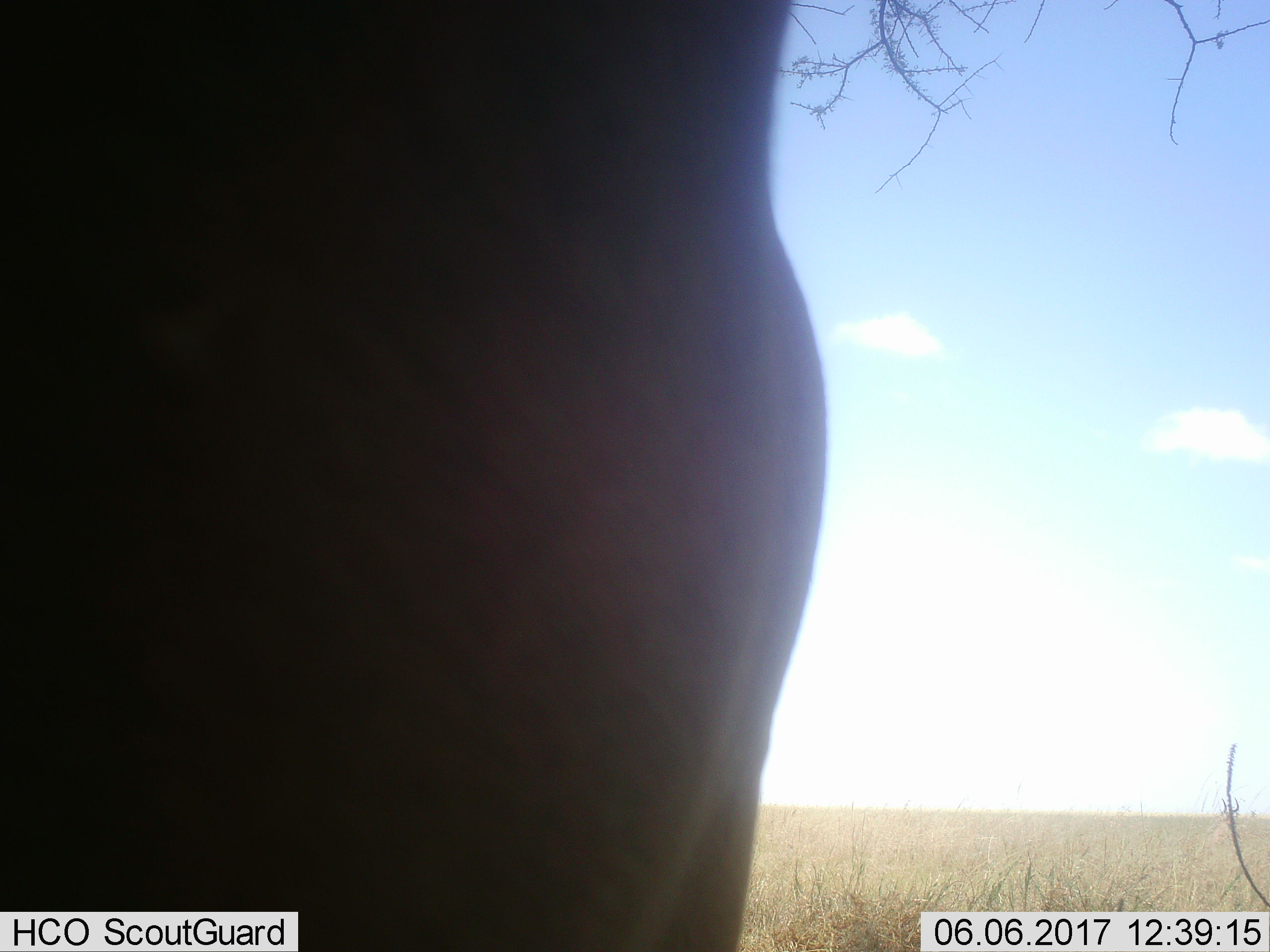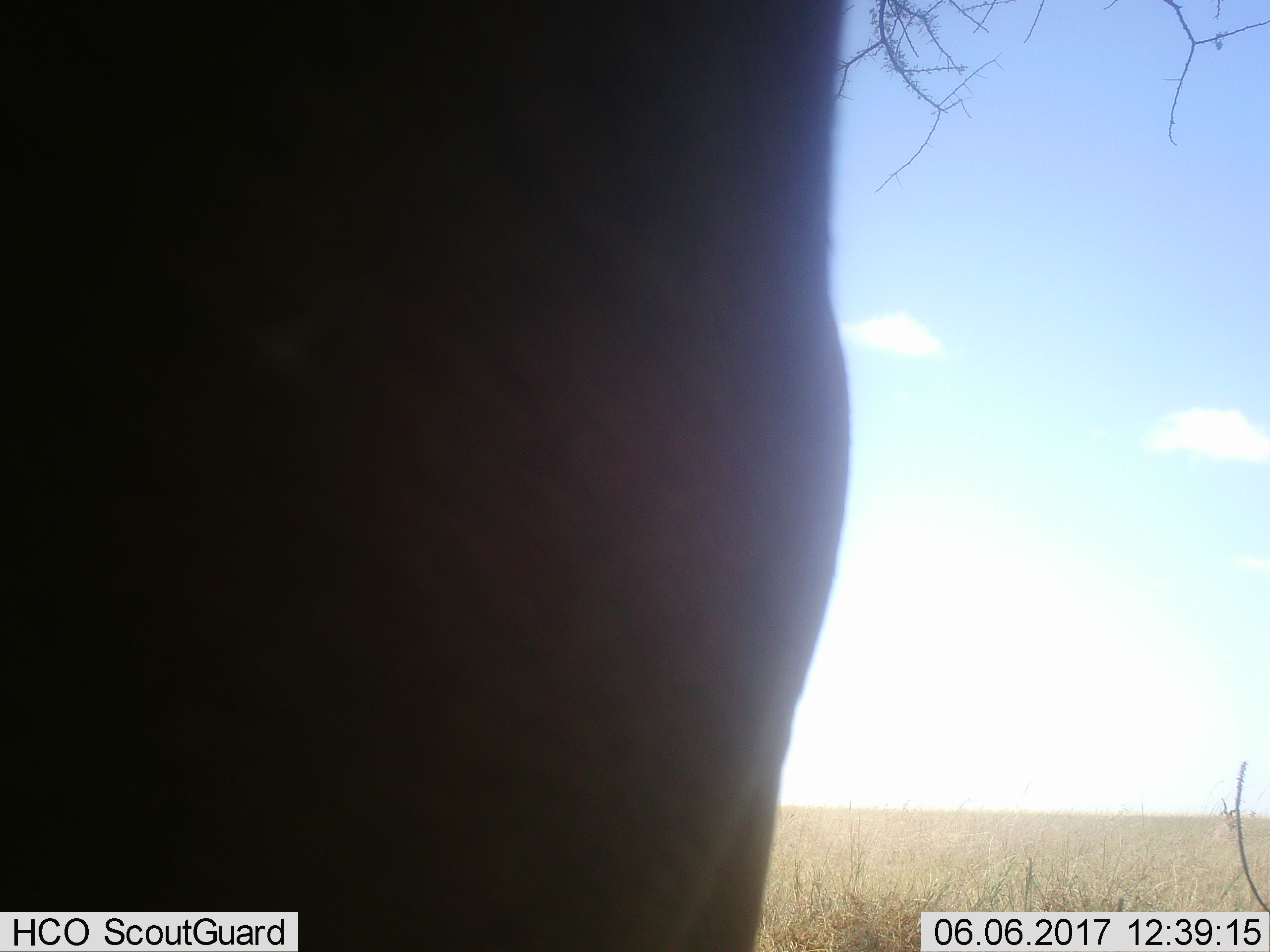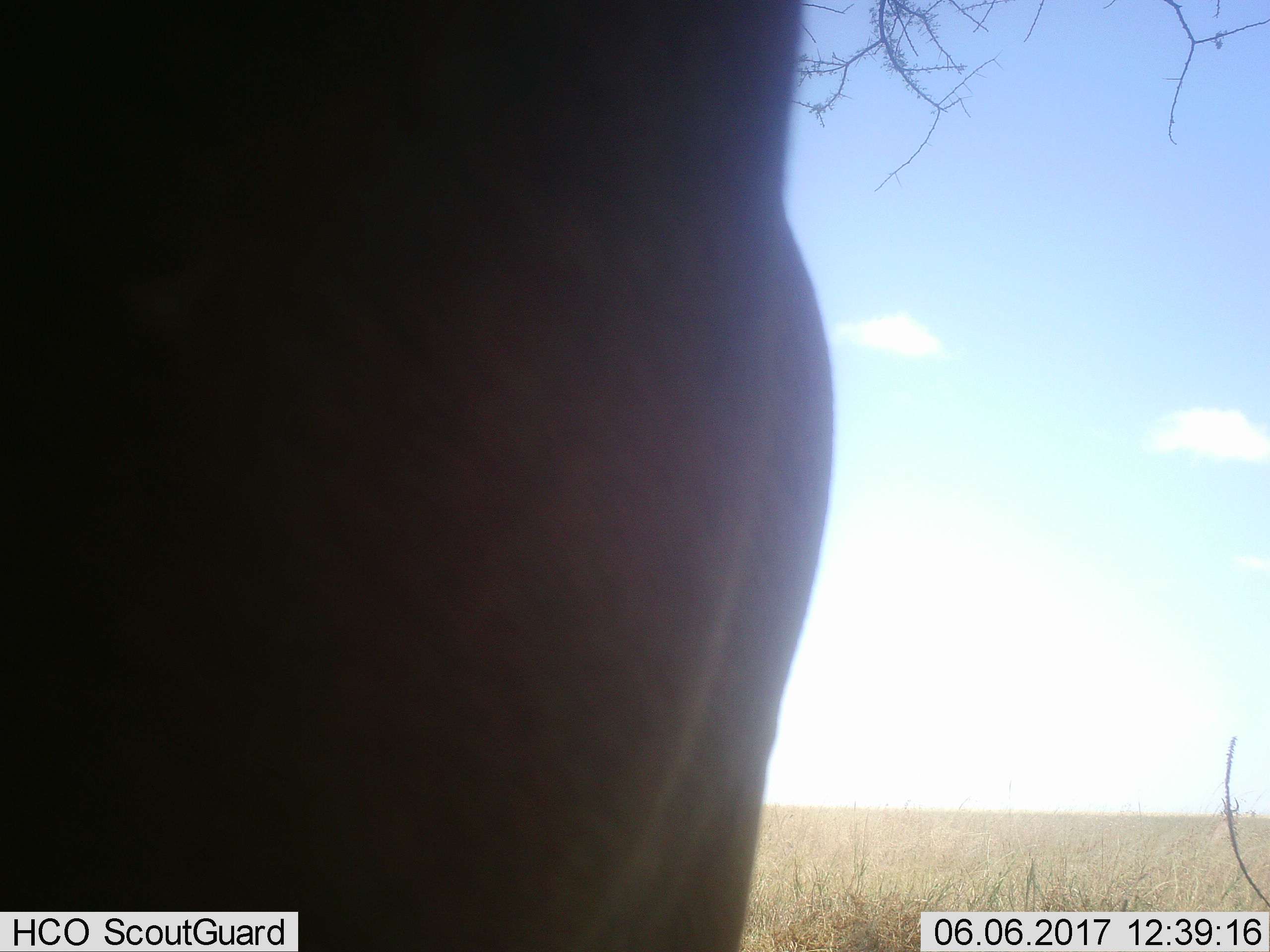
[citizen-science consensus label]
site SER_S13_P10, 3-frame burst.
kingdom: Animalia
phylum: Chordata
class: Mammalia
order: Artiodactyla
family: Bovidae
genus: Alcelaphus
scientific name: Alcelaphus buselaphus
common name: hartebeest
Hartebeest (Alcelaphus buselaphus), count 1. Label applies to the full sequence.